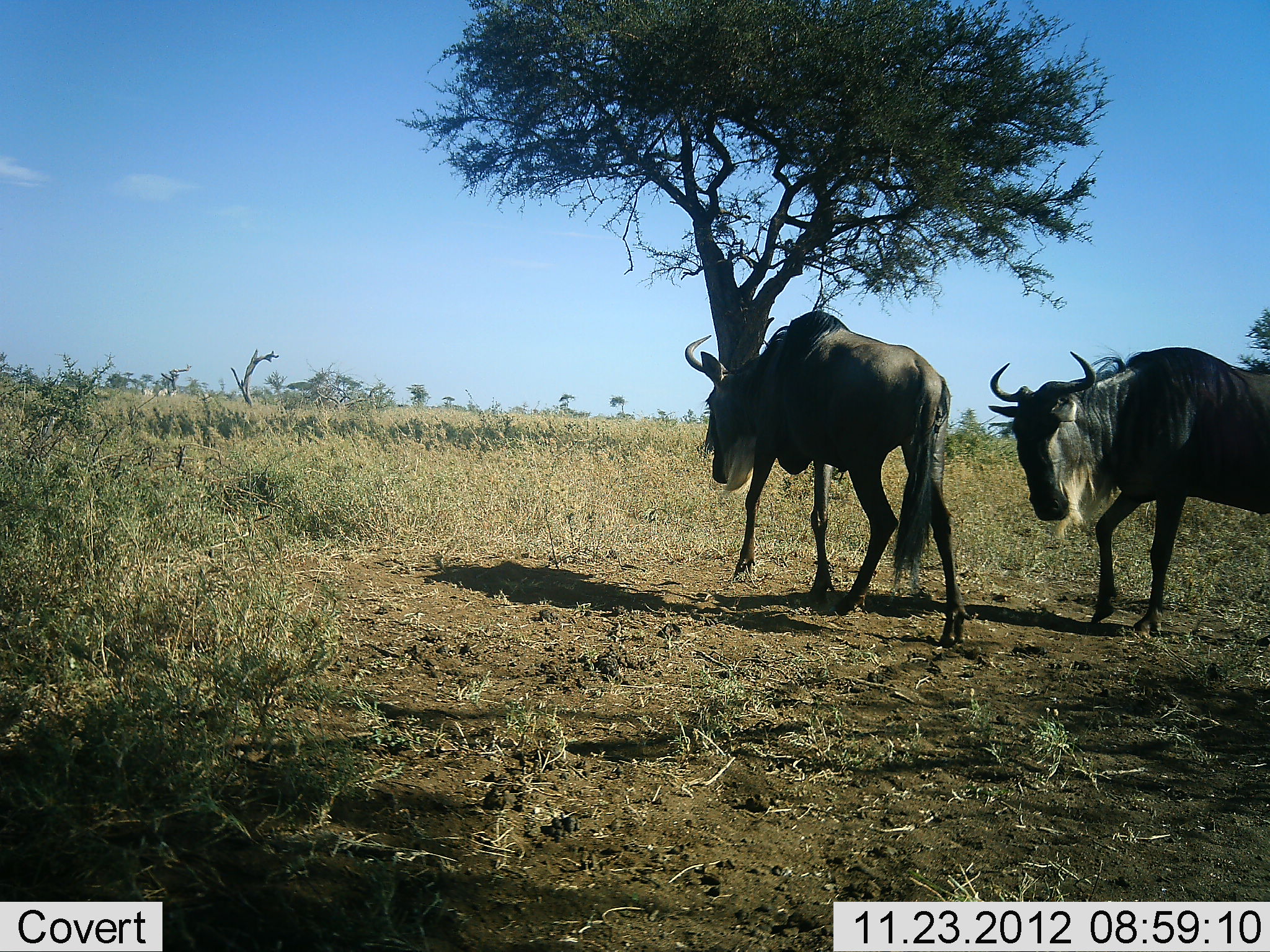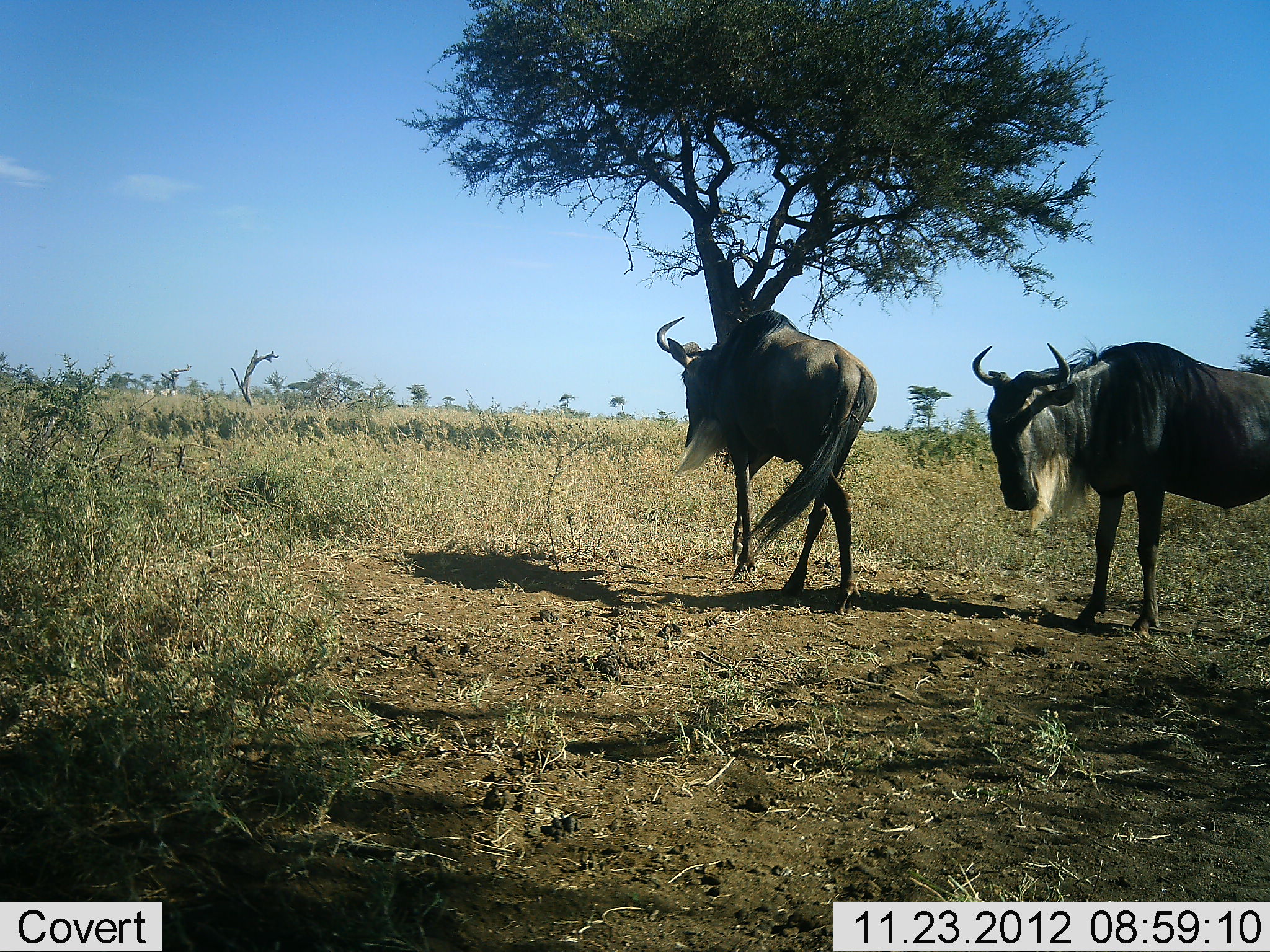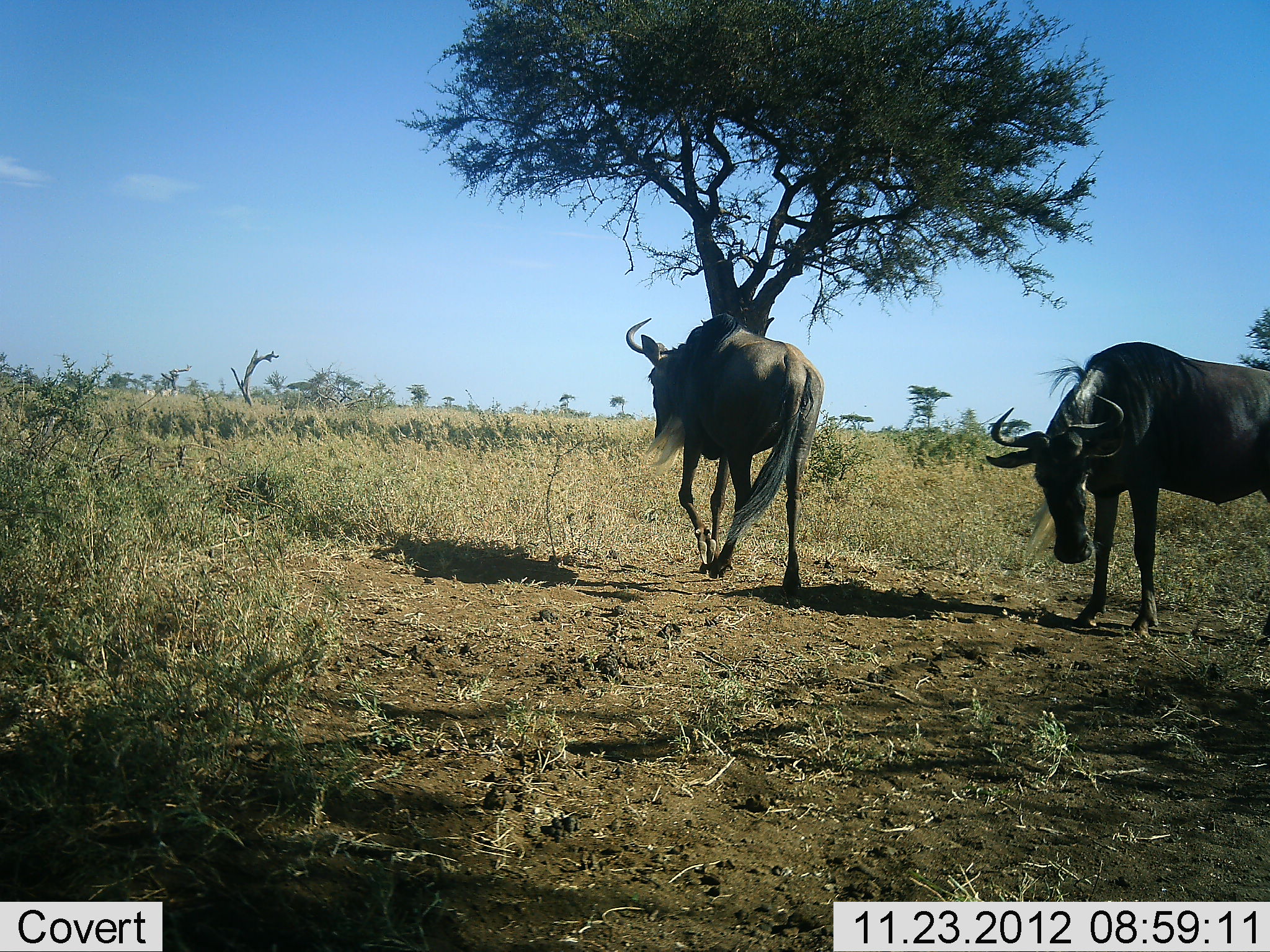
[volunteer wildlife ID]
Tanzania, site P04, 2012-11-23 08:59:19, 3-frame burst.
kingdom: Animalia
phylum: Chordata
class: Mammalia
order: Artiodactyla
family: Bovidae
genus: Connochaetes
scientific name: Connochaetes taurinus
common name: blue wildebeest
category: wildebeest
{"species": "wildebeest (blue wildebeest) (Connochaetes taurinus)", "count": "2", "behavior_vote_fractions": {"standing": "82%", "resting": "0%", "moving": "91%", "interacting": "0%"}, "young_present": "0%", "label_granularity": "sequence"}